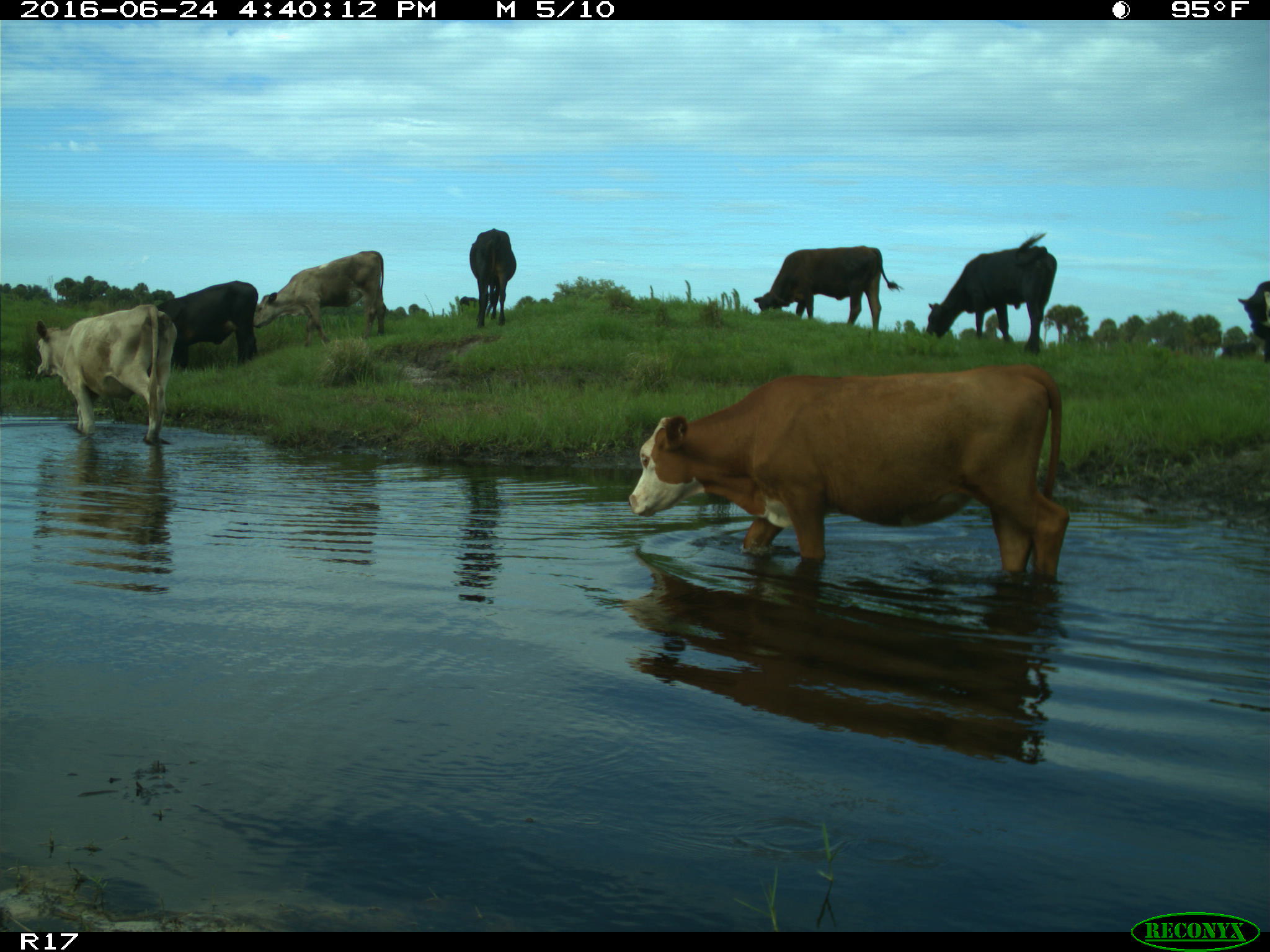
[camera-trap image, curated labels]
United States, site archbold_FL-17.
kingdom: Animalia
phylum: Chordata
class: Mammalia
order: Artiodactyla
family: Bovidae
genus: Bos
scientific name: Bos taurus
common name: domestic cow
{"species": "Bos taurus (domestic cow)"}